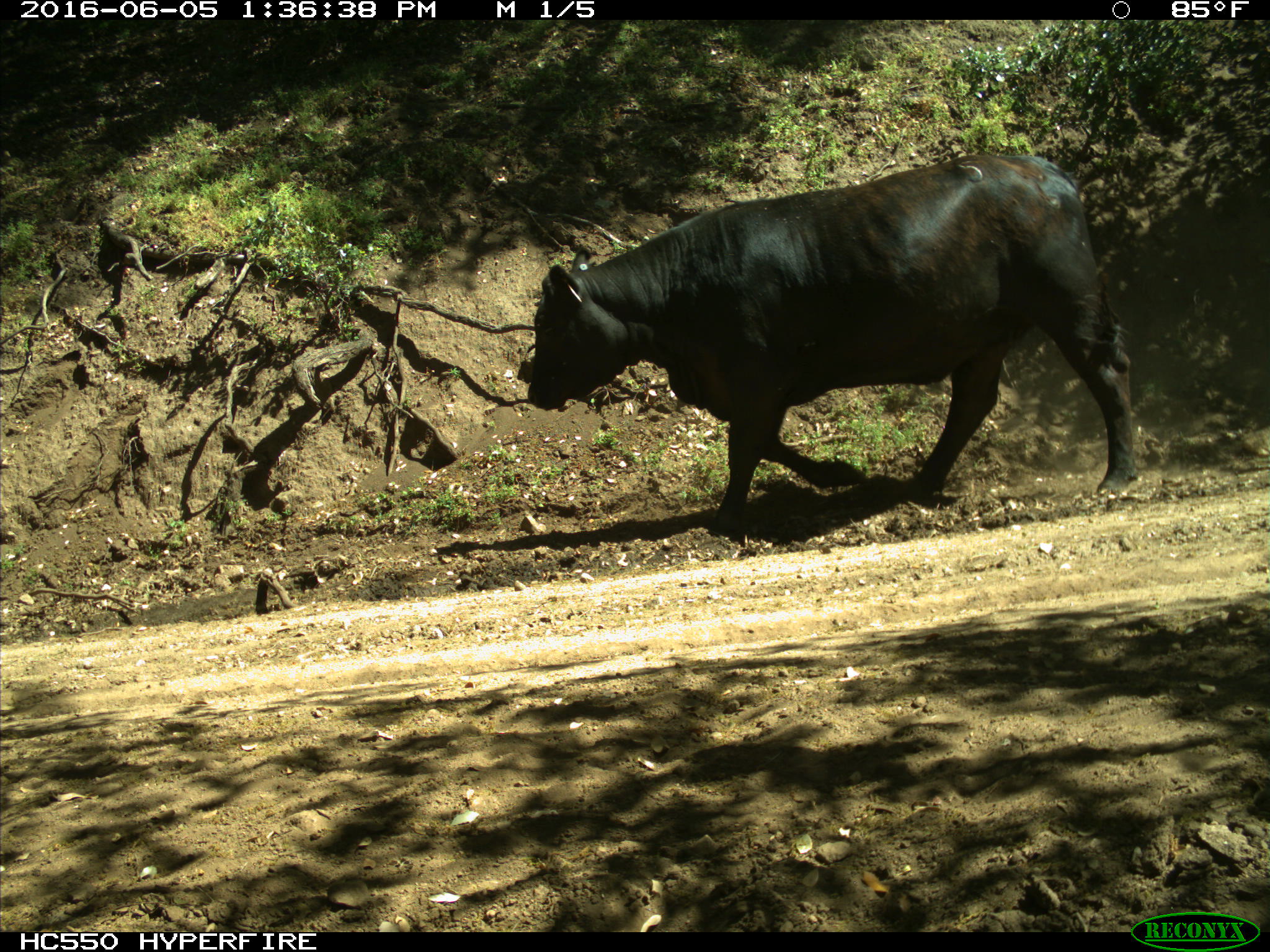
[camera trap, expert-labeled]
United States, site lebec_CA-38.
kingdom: Animalia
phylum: Chordata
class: Mammalia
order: Artiodactyla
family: Bovidae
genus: Bos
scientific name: Bos taurus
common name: domestic cow